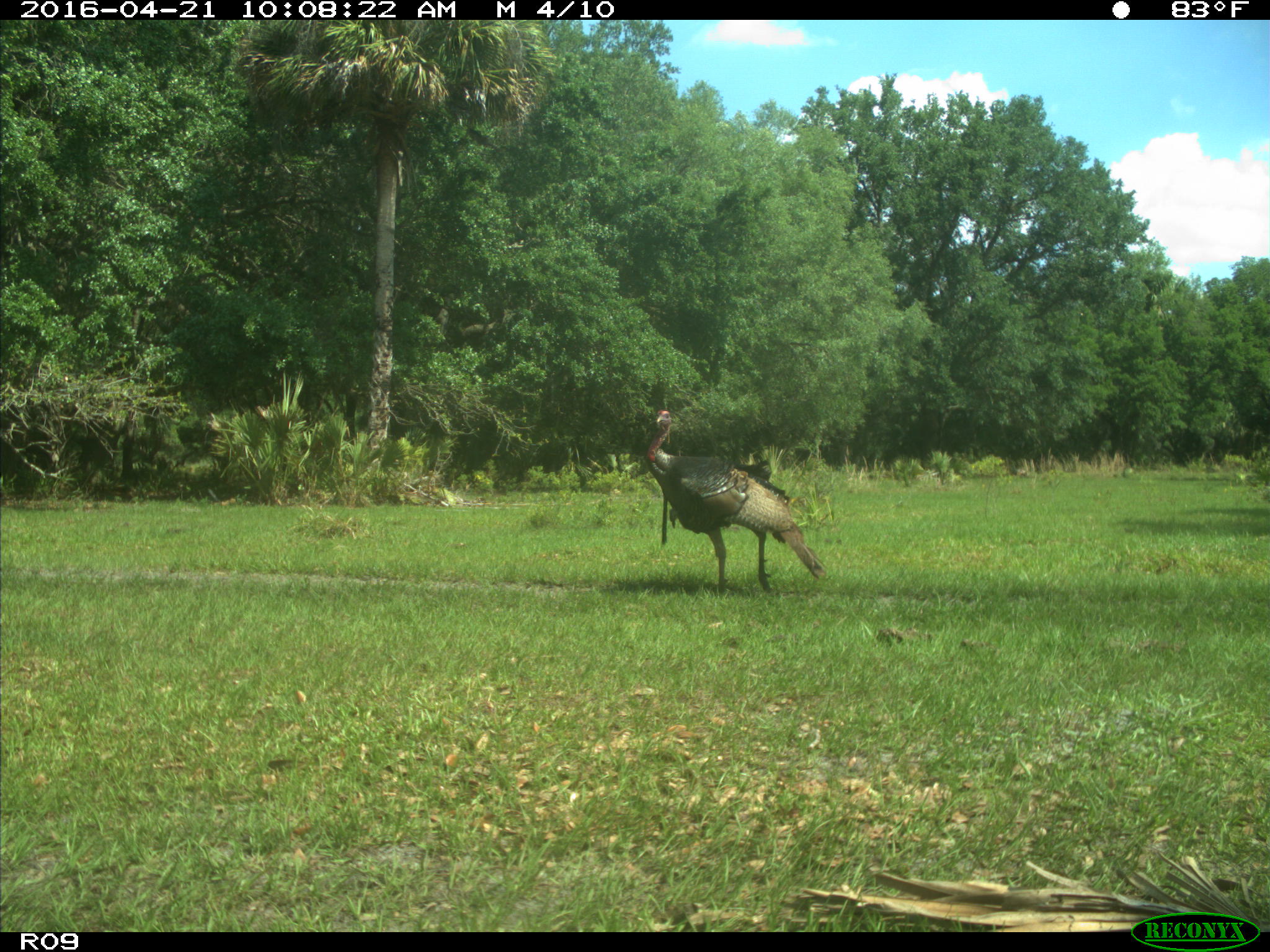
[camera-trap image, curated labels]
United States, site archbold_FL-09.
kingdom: Animalia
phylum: Chordata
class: Aves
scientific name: Aves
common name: birds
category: unidentified bird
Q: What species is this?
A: Unidentified bird (birds) (Aves).